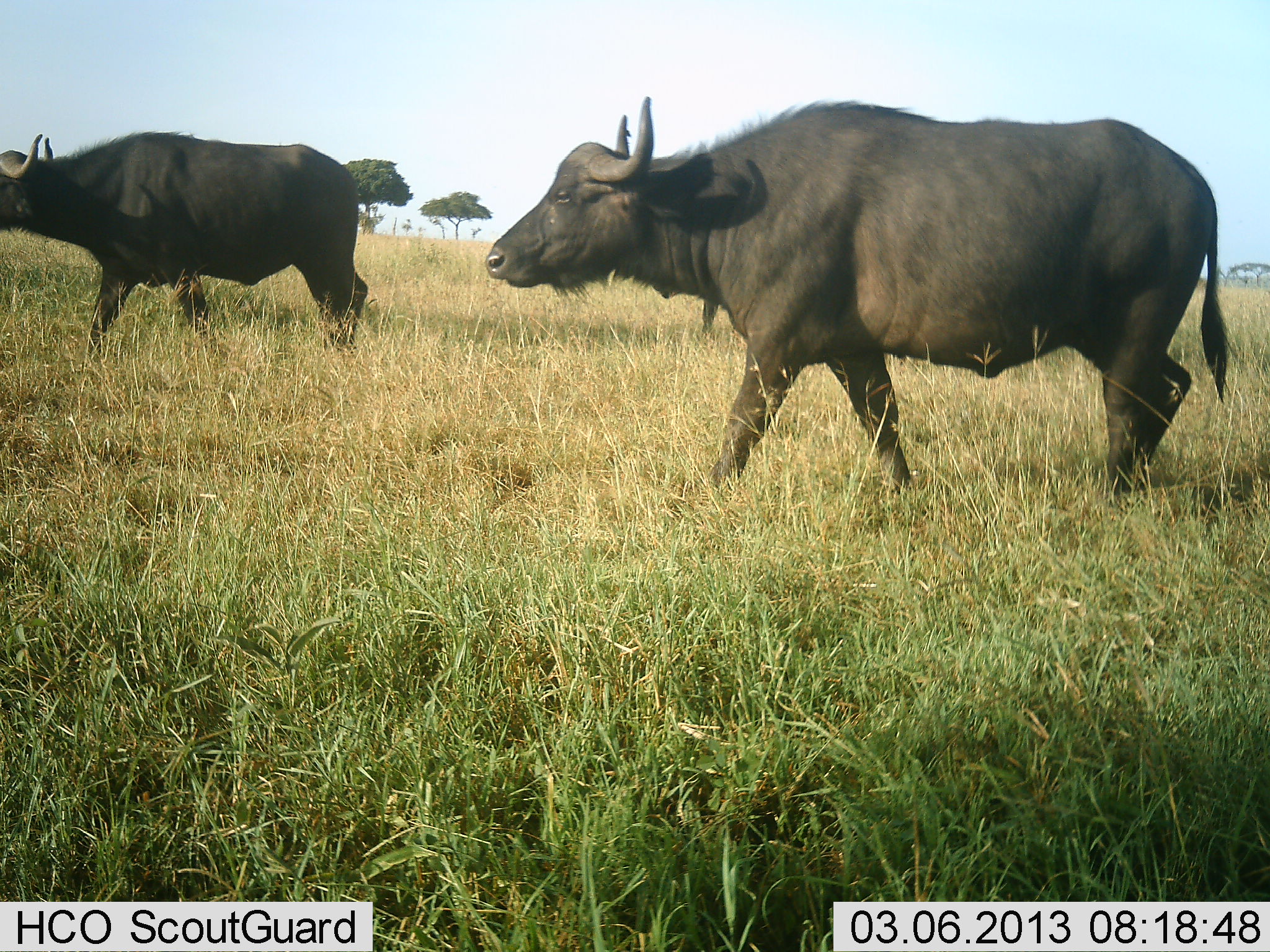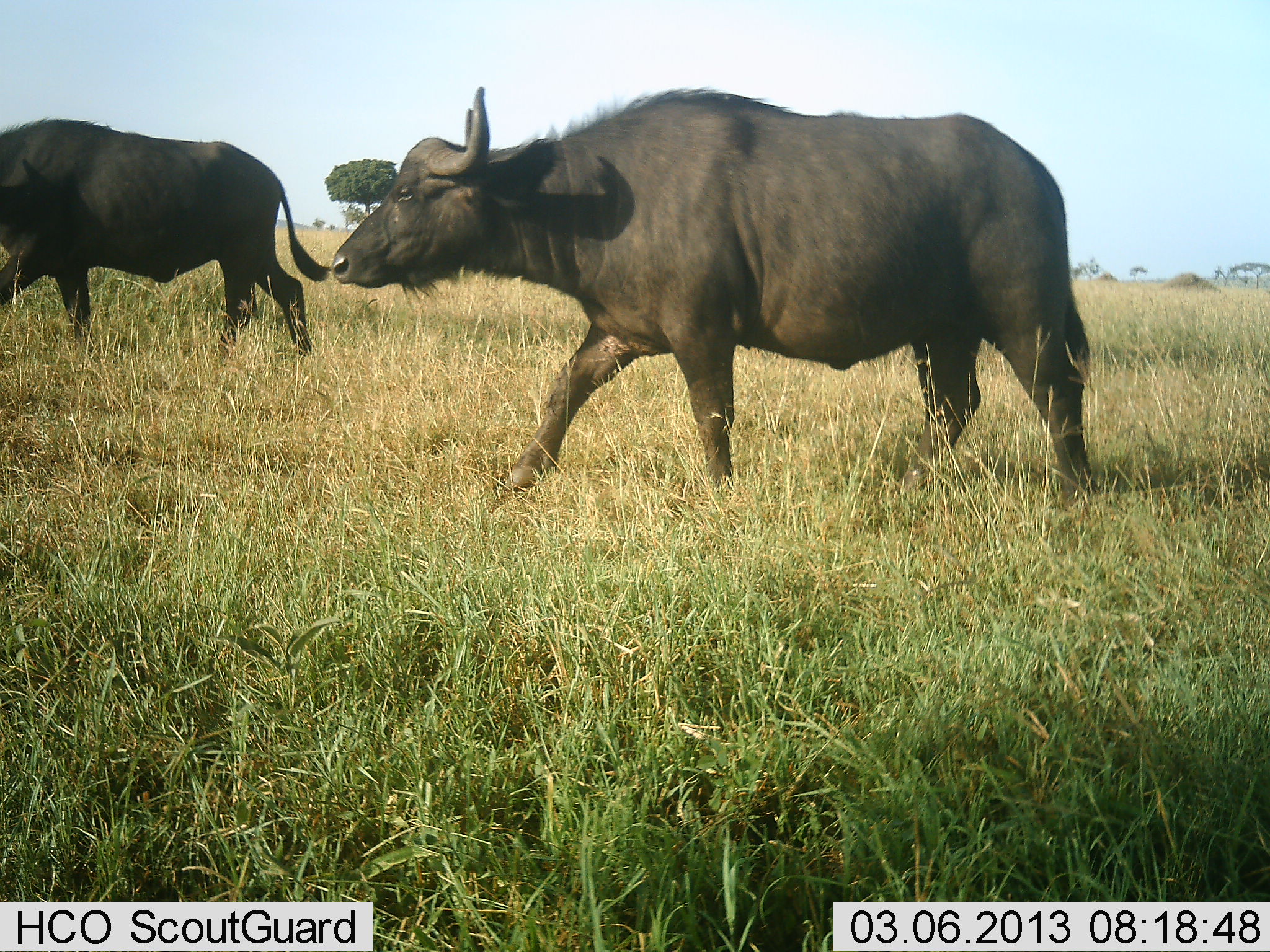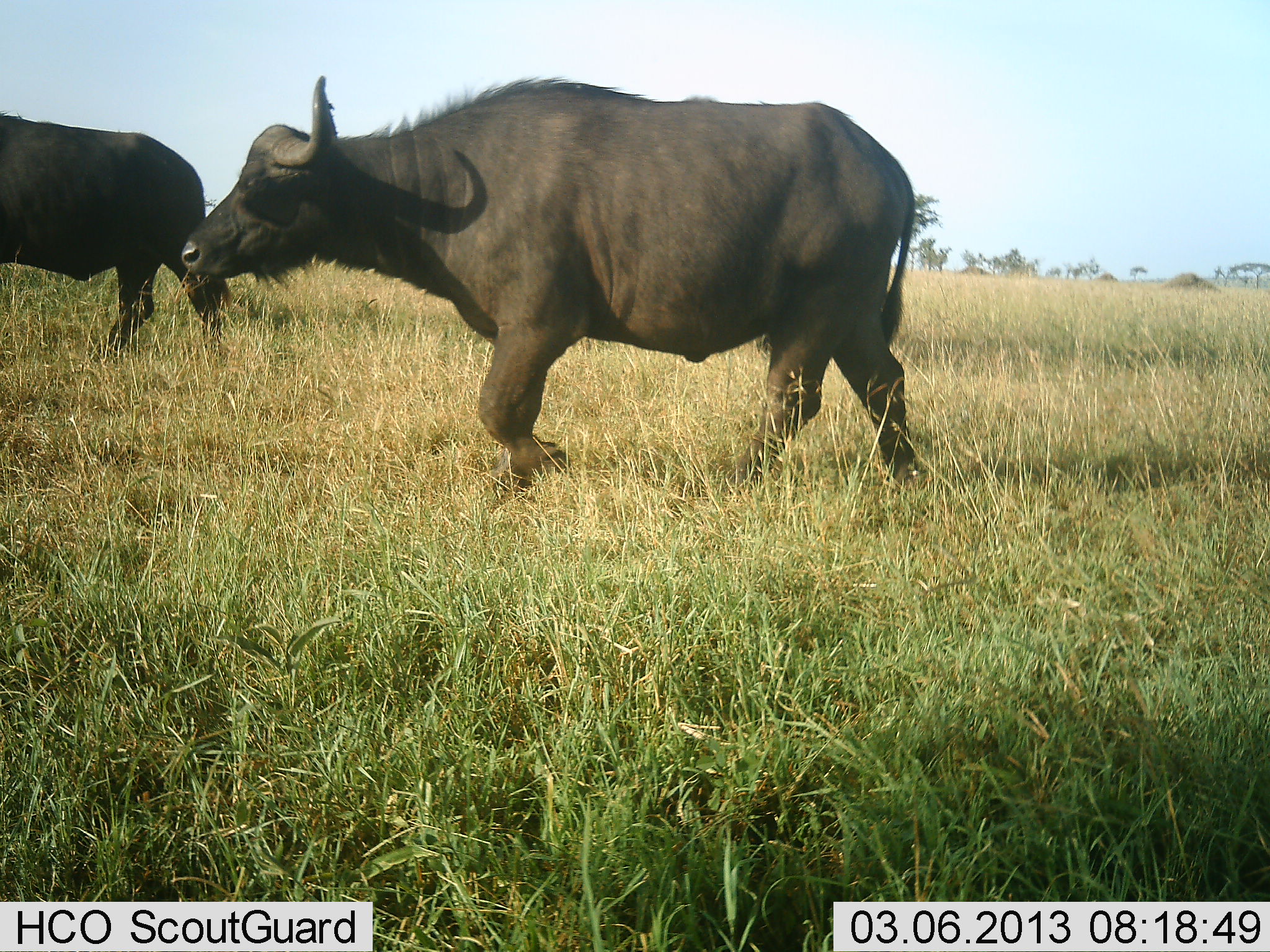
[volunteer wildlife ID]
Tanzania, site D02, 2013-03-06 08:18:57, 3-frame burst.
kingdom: Animalia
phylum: Chordata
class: Mammalia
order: Artiodactyla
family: Bovidae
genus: Syncerus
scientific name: Syncerus caffer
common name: cape buffalo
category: buffalo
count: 2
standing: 3%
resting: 0%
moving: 97%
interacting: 0%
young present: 0%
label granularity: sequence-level